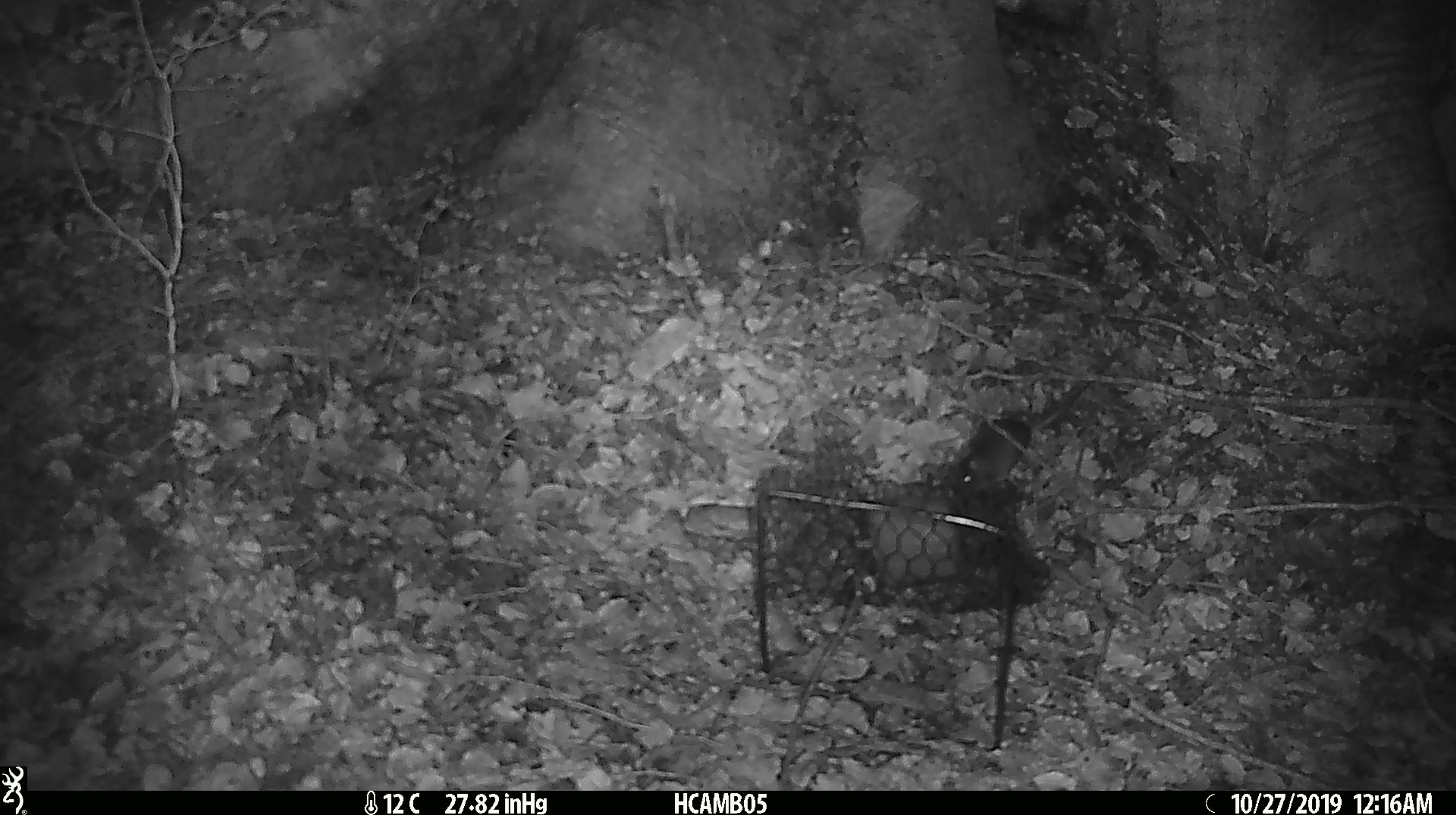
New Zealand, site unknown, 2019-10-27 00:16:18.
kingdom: Animalia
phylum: Chordata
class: Mammalia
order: Rodentia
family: Muridae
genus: Mus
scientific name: Mus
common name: mouse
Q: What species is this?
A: Mouse (Mus).